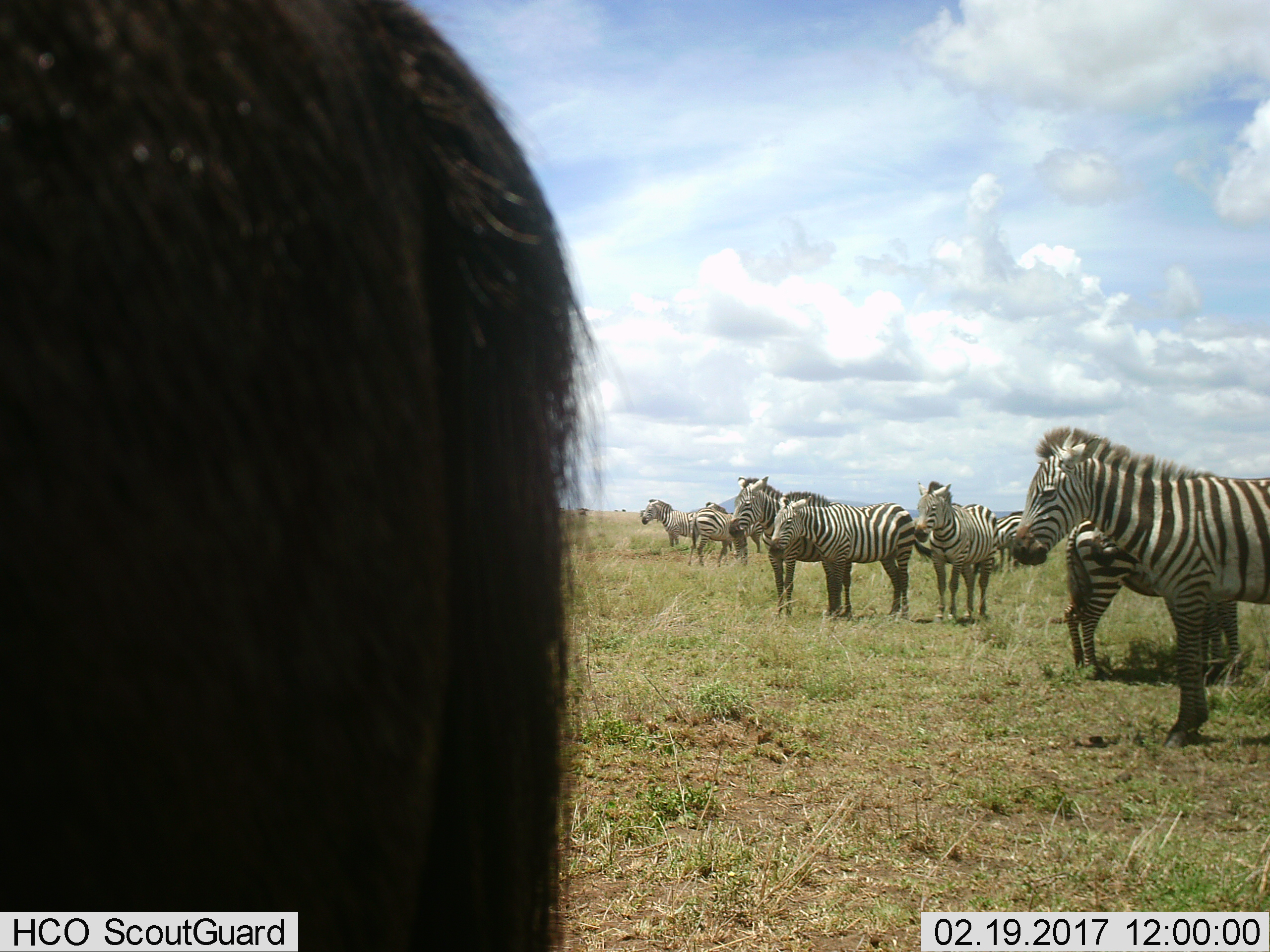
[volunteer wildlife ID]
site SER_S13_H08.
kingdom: Animalia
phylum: Chordata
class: Mammalia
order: Artiodactyla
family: Bovidae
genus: Connochaetes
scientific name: Connochaetes taurinus taurinus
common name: blue wildebeest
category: wildebeestblue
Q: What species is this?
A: Wildebeestblue (blue wildebeest) (Connochaetes taurinus taurinus).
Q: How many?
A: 1.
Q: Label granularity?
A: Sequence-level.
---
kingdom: Animalia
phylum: Chordata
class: Mammalia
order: Perissodactyla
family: Equidae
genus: Equus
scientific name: Equus quagga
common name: plains zebra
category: zebraplains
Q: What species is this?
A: Zebraplains (plains zebra) (Equus quagga).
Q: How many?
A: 9.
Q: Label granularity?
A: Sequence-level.